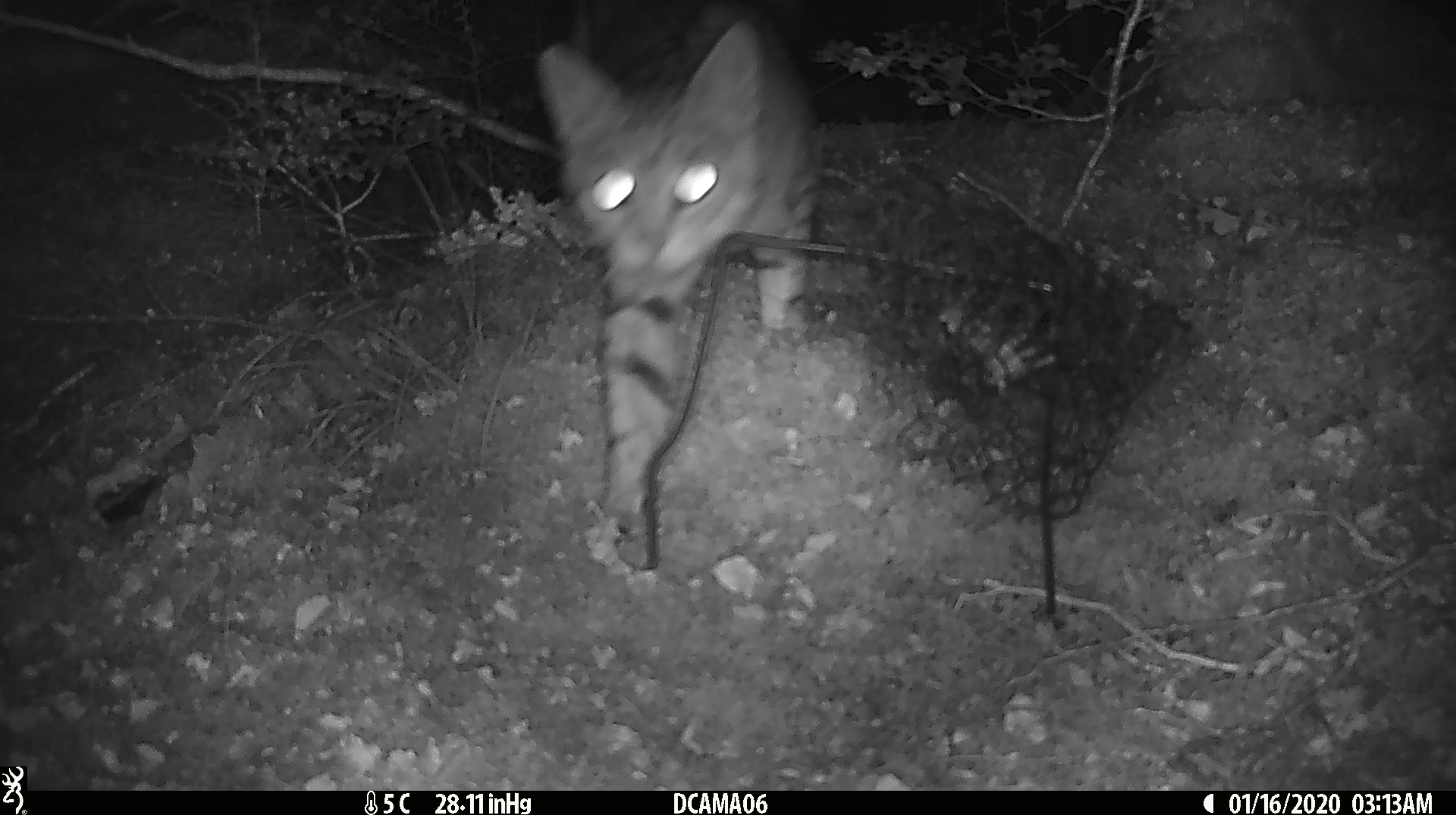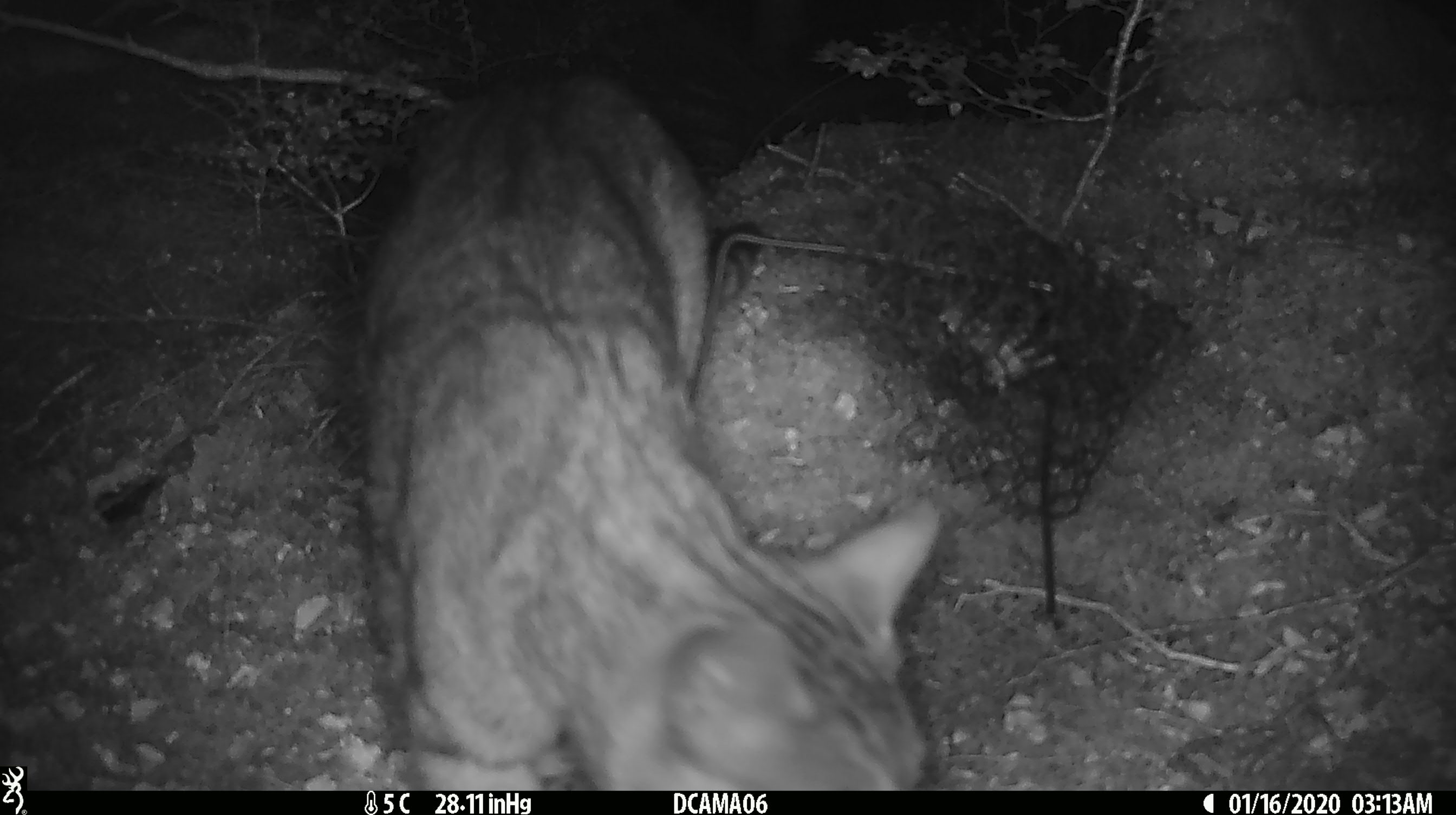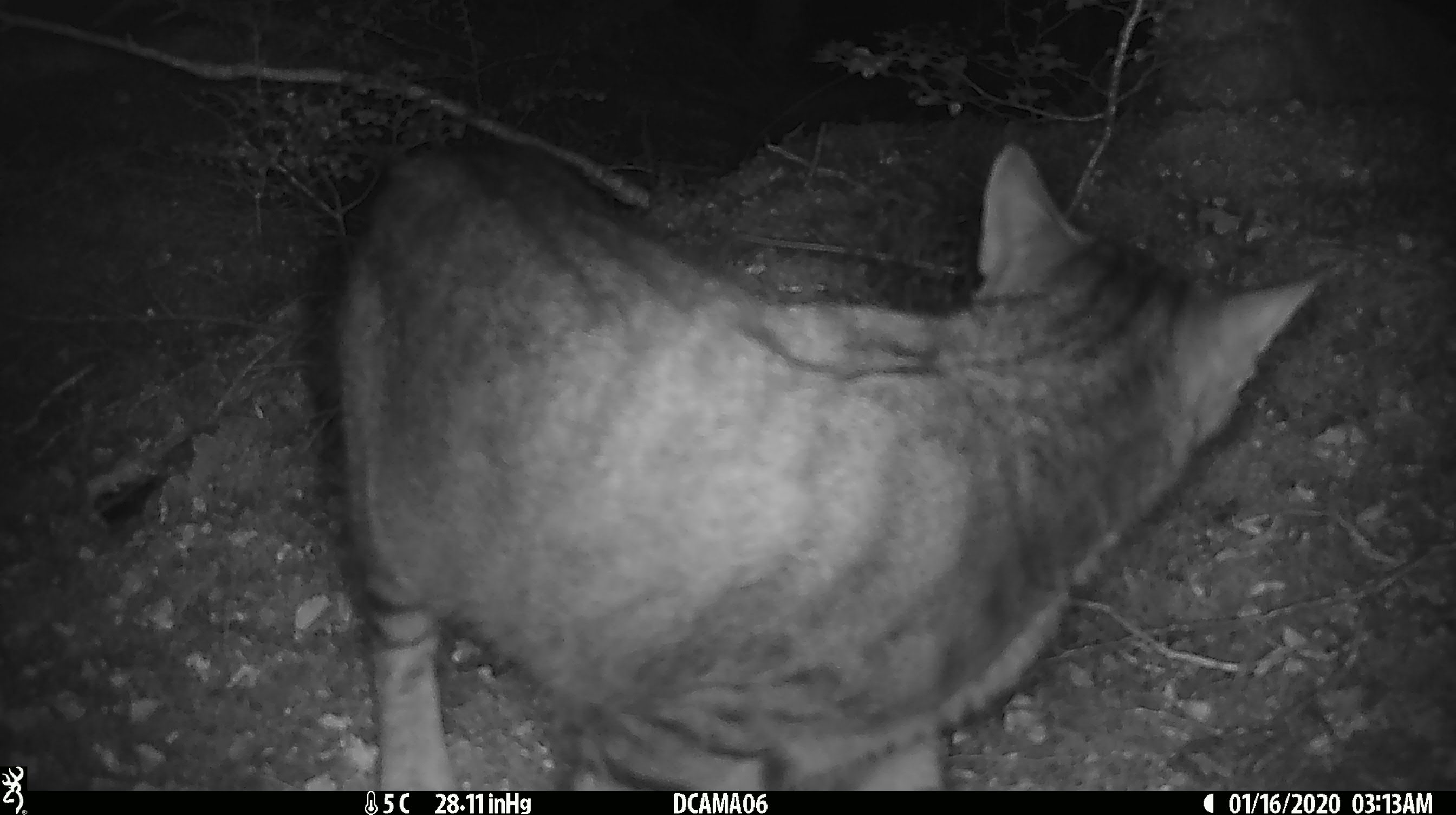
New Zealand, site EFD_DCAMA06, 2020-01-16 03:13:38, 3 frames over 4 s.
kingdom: Animalia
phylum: Chordata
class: Mammalia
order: Carnivora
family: Felidae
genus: Felis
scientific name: Felis catus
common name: domestic cat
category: cat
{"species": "cat (domestic cat) (Felis catus)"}